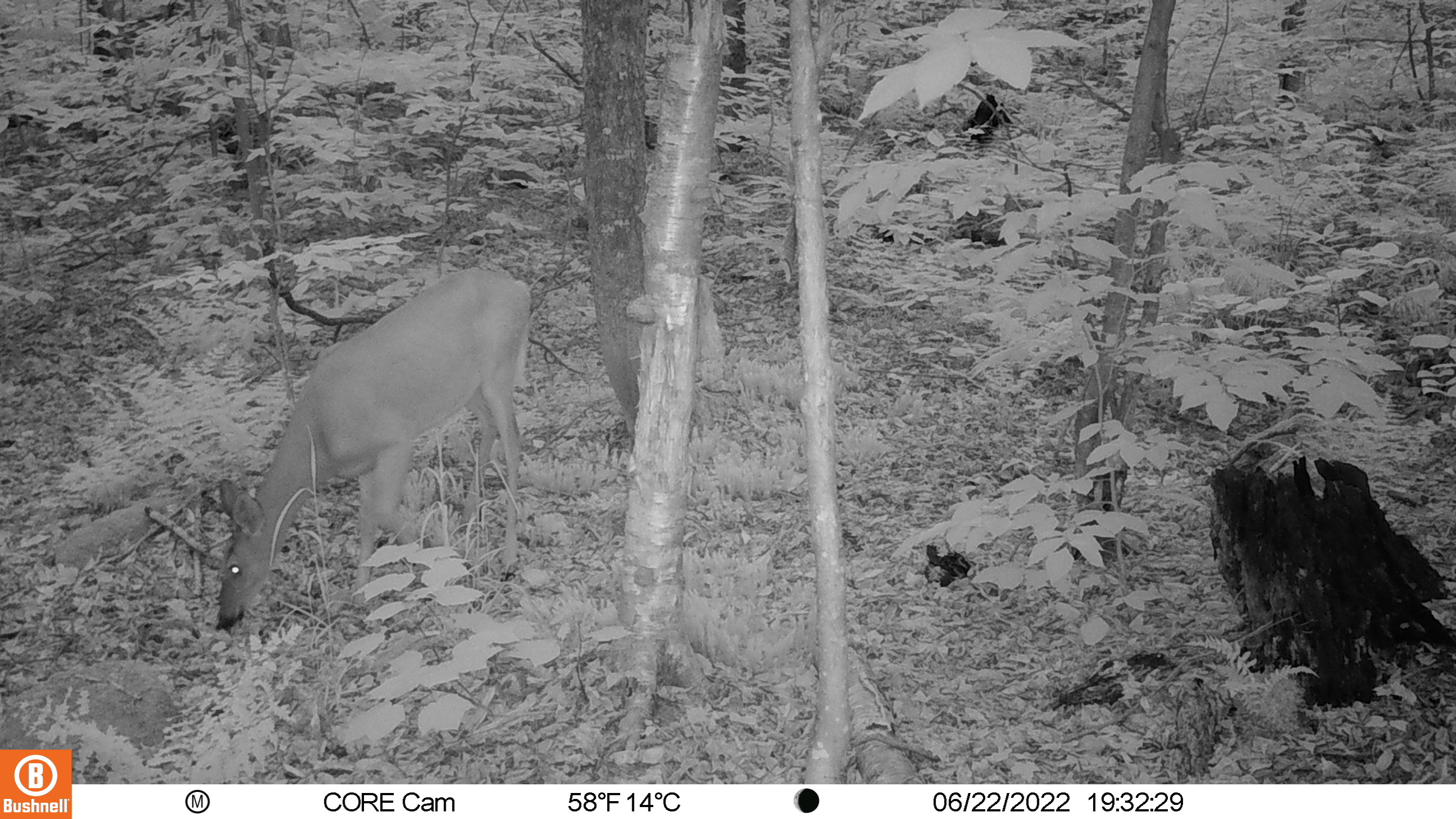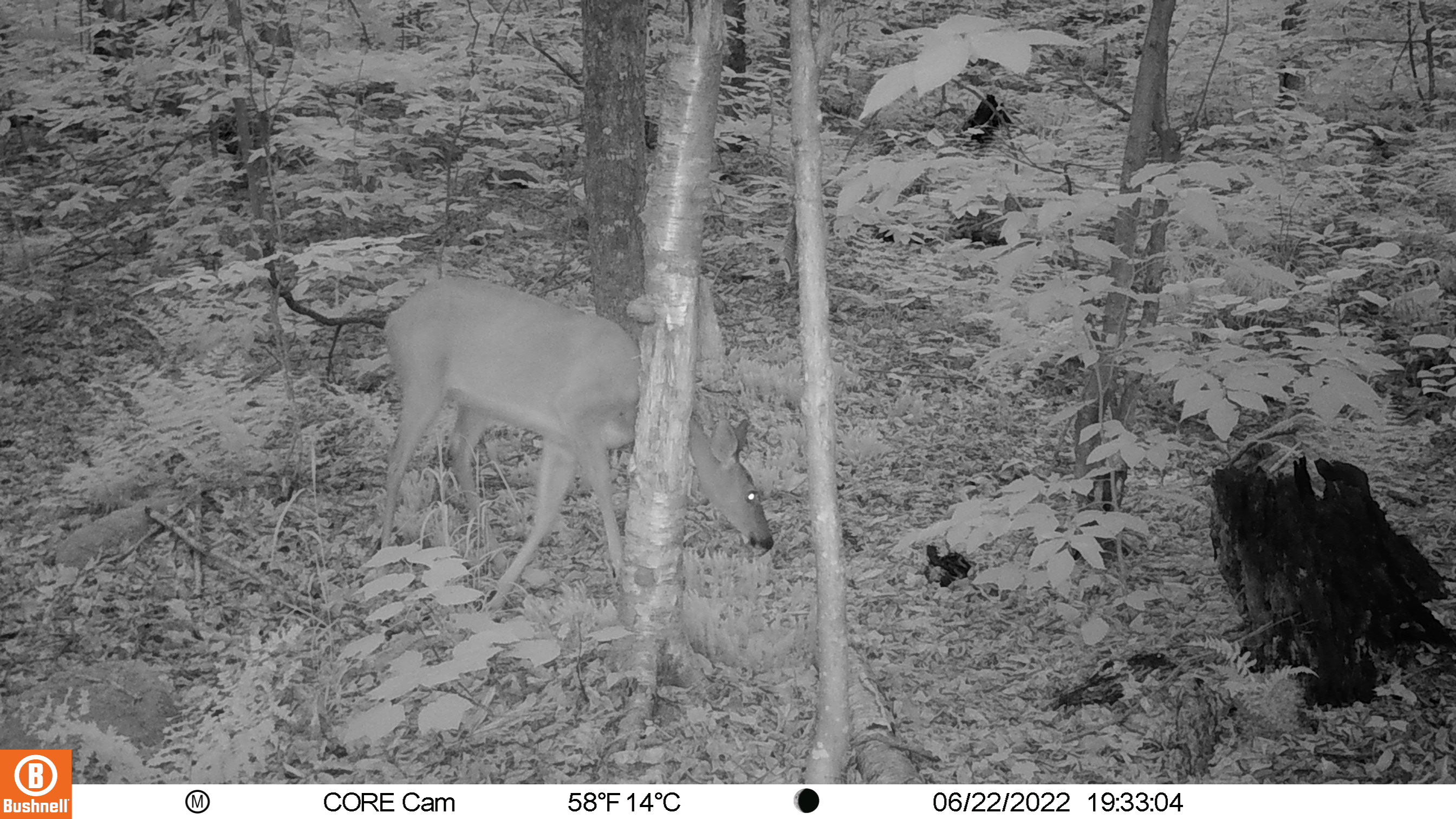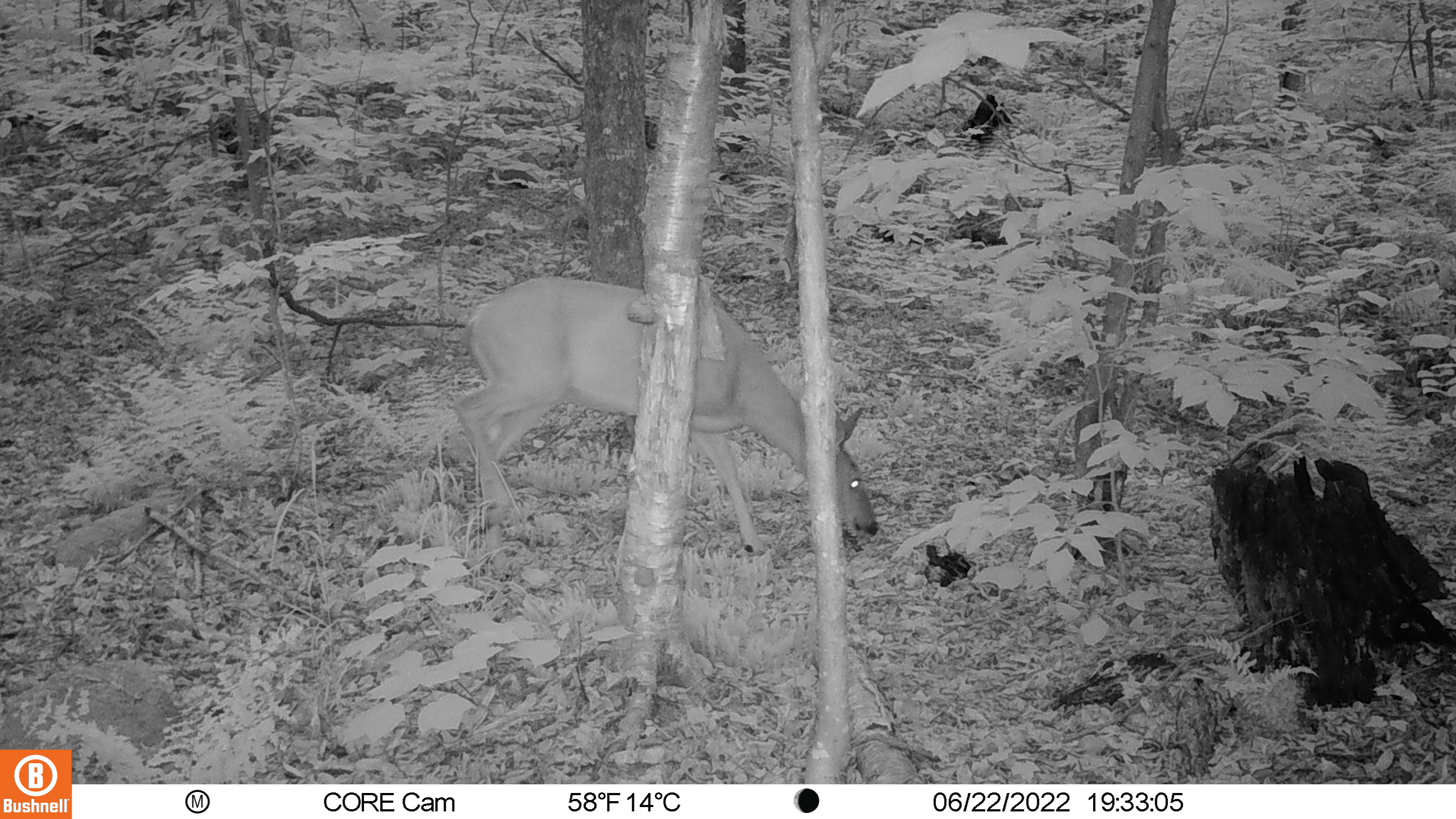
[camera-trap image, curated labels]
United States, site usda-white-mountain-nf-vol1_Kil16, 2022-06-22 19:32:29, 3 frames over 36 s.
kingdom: Animalia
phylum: Chordata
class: Mammalia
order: Artiodactyla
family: Cervidae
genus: Odocoileus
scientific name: Odocoileus virginianus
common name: white-tailed deer